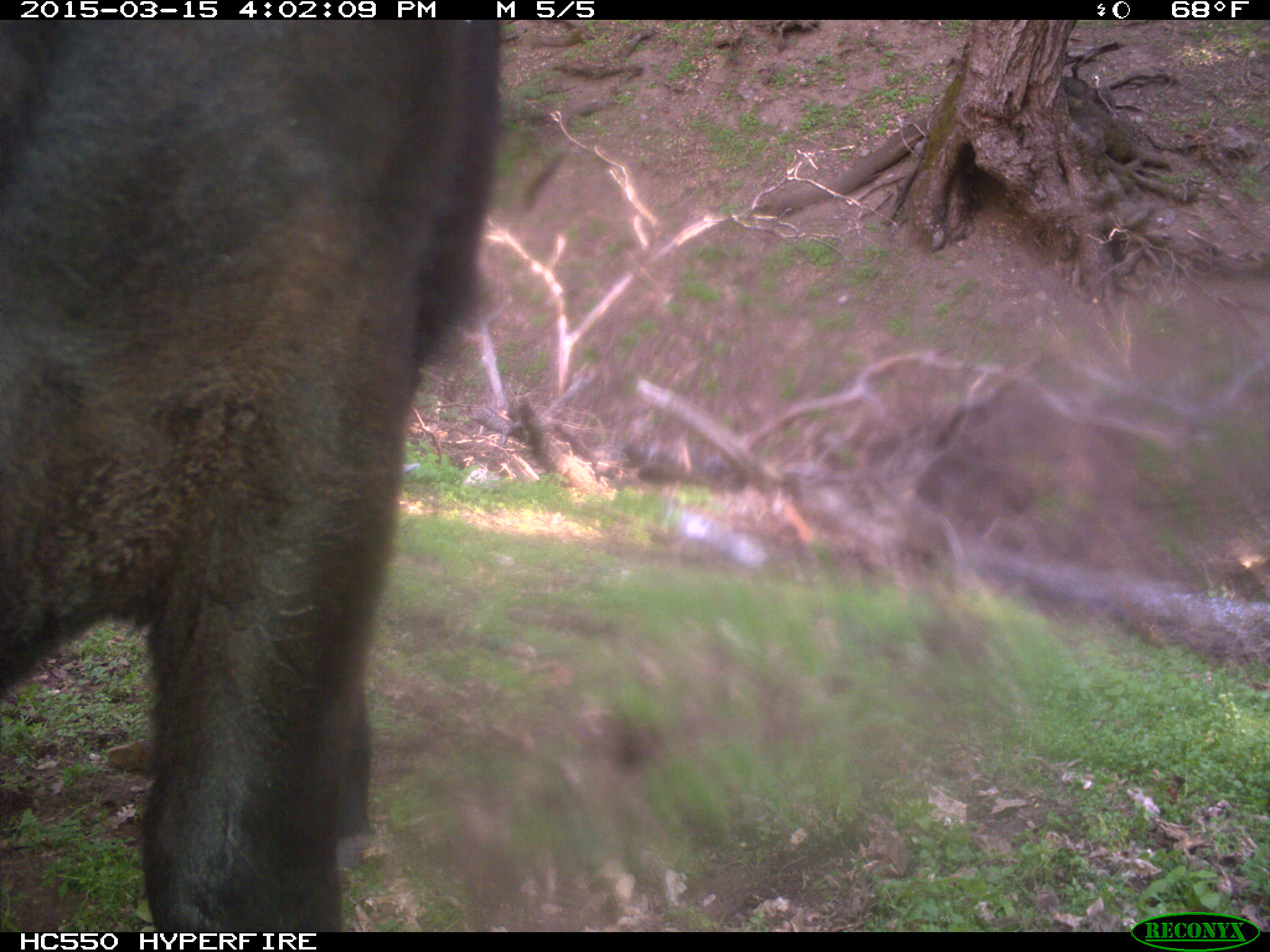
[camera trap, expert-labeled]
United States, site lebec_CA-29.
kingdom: Animalia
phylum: Chordata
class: Mammalia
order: Artiodactyla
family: Bovidae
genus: Bos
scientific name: Bos taurus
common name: domestic cow